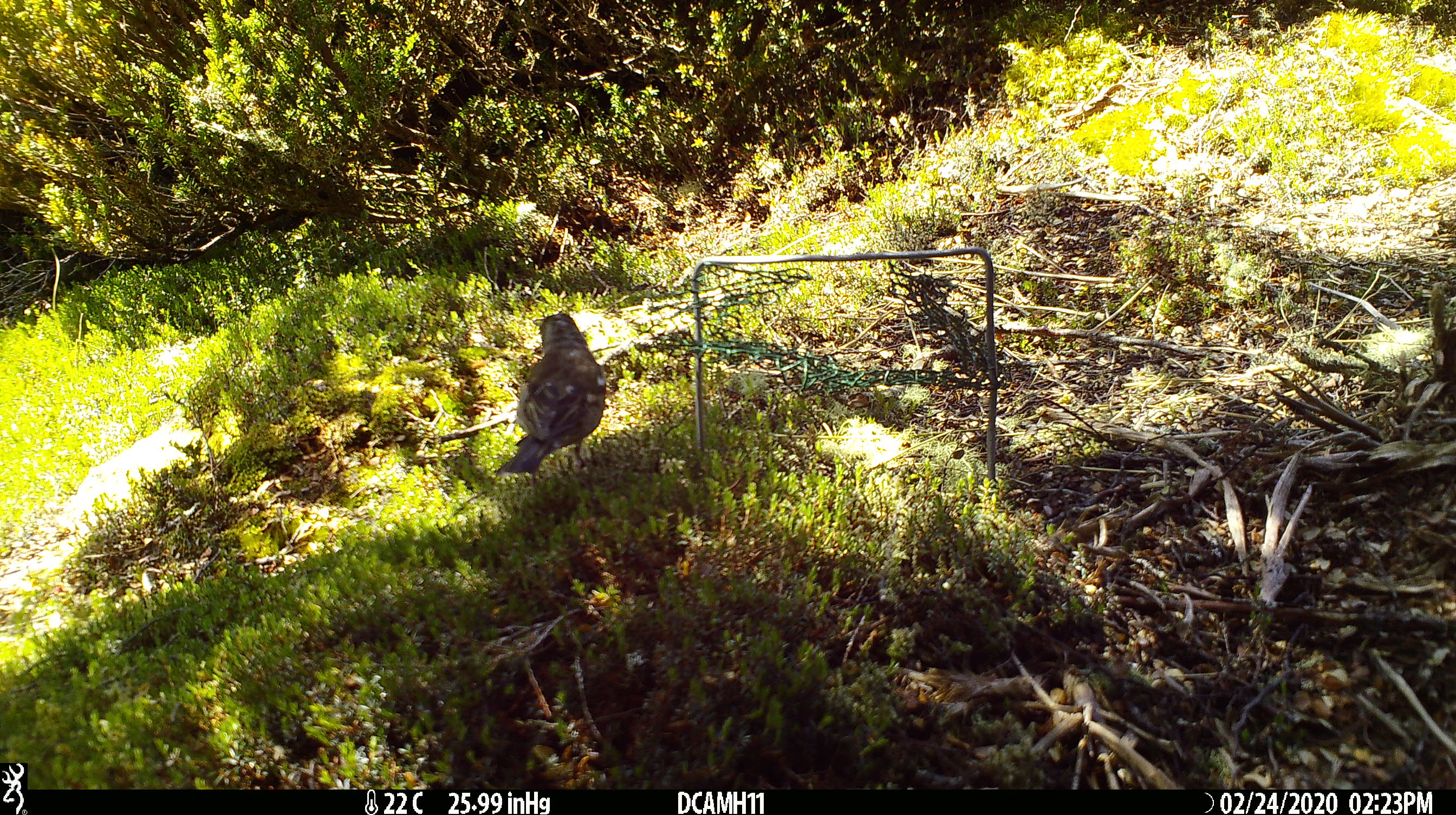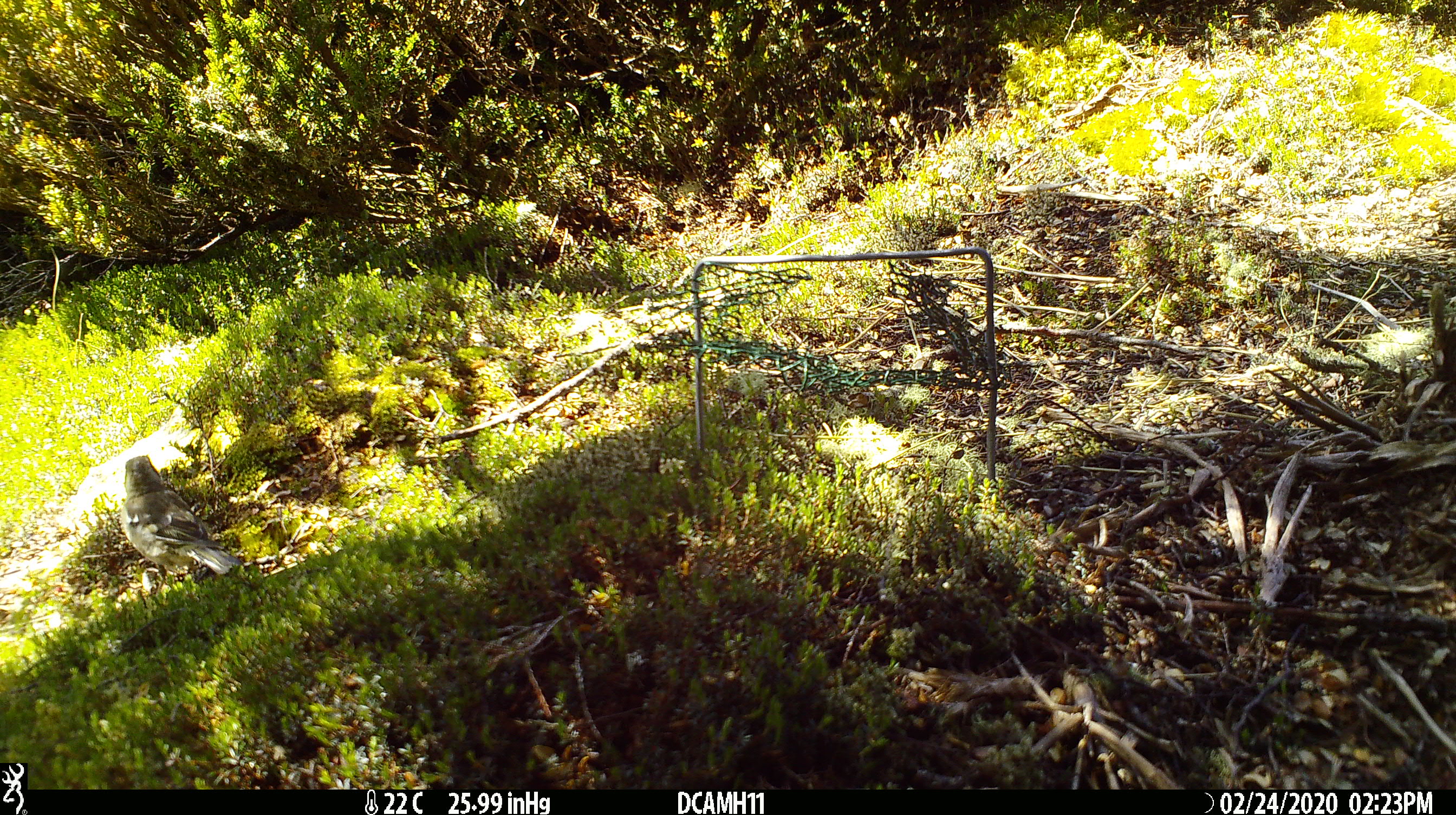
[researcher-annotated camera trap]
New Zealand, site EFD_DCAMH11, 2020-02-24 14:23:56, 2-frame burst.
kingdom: Animalia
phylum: Chordata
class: Aves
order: Passeriformes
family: Fringillidae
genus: Fringilla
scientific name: Fringilla coelebs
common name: common chaffinch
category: chaffinch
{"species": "chaffinch (common chaffinch) (Fringilla coelebs)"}